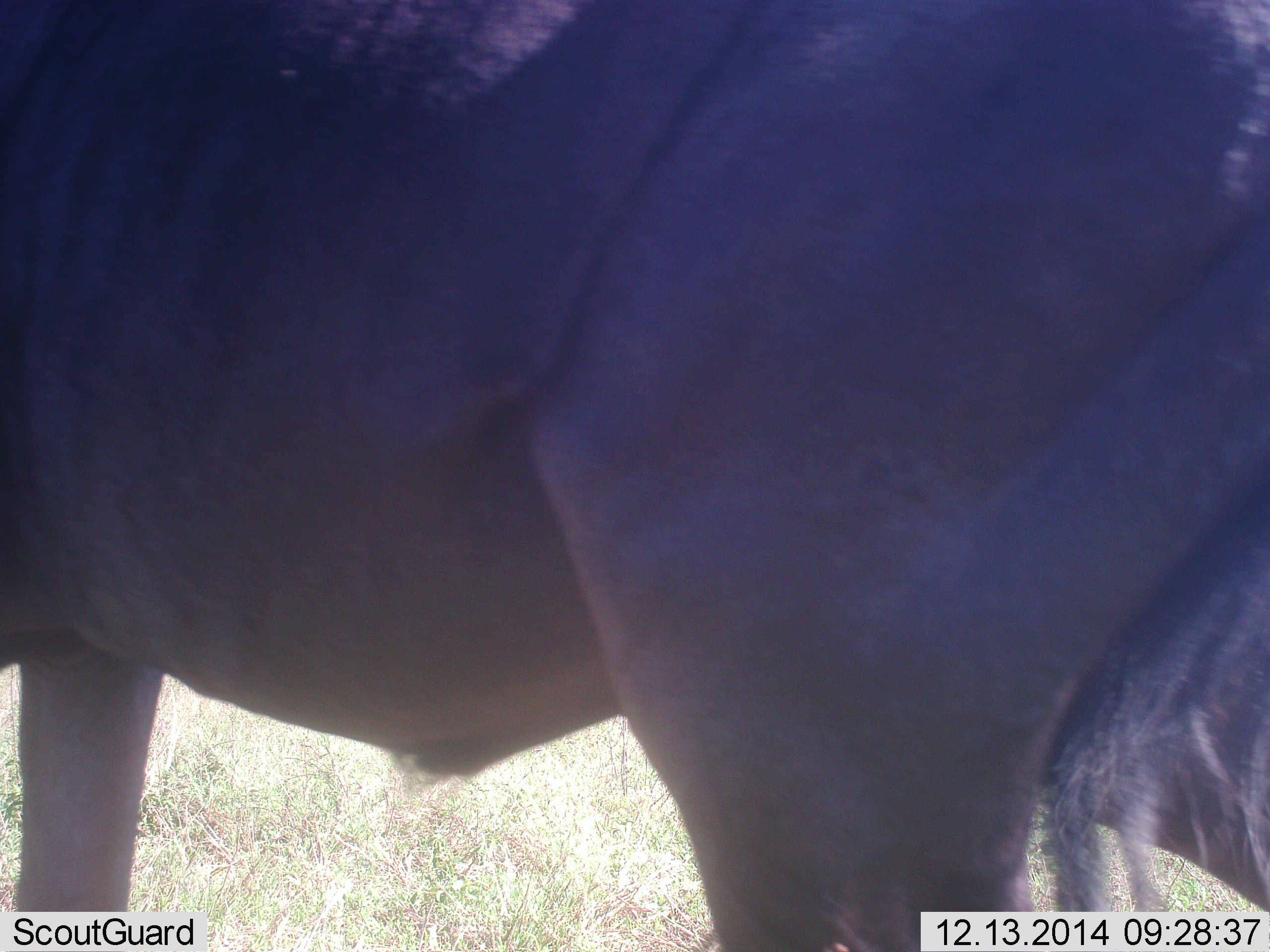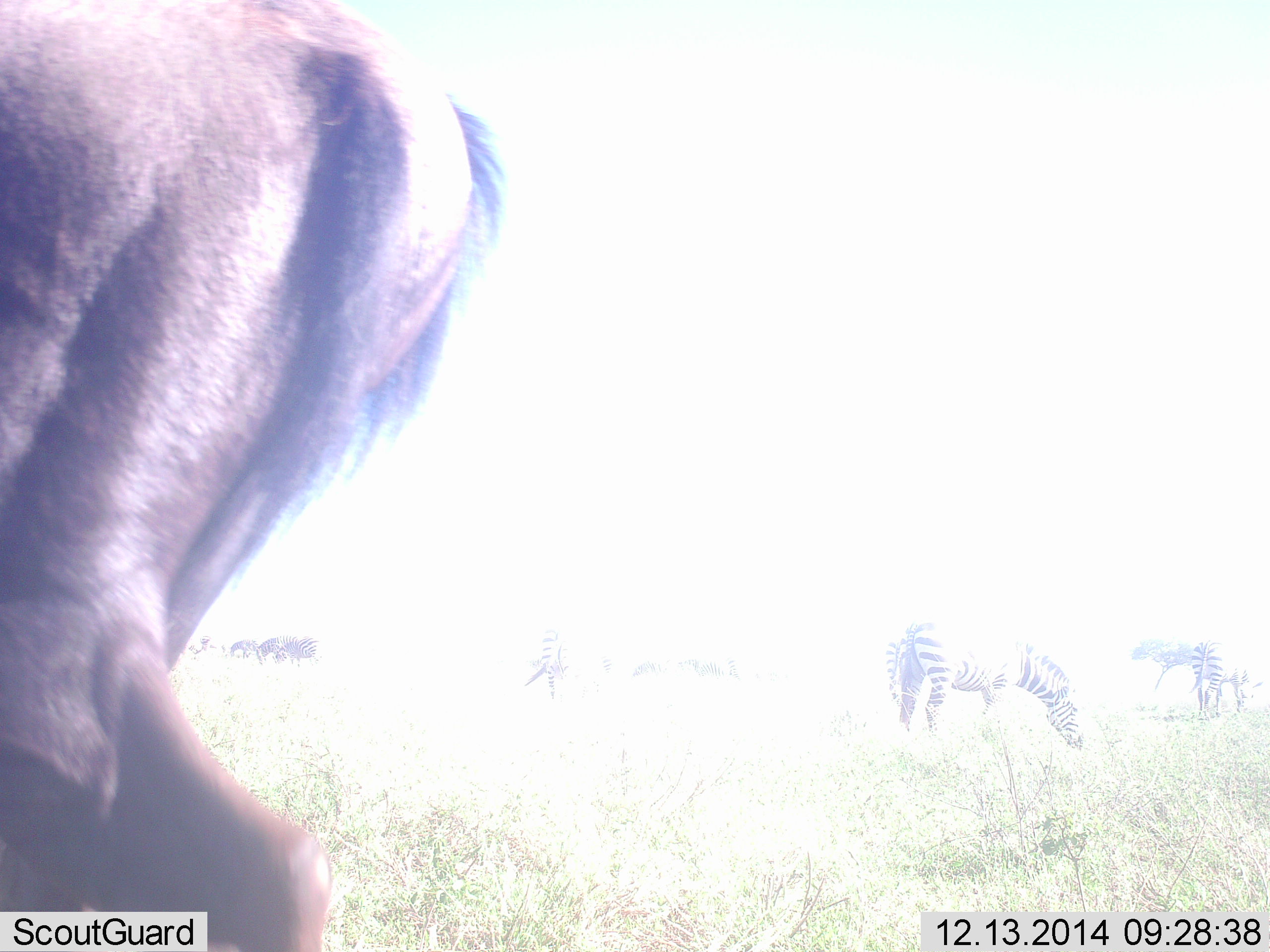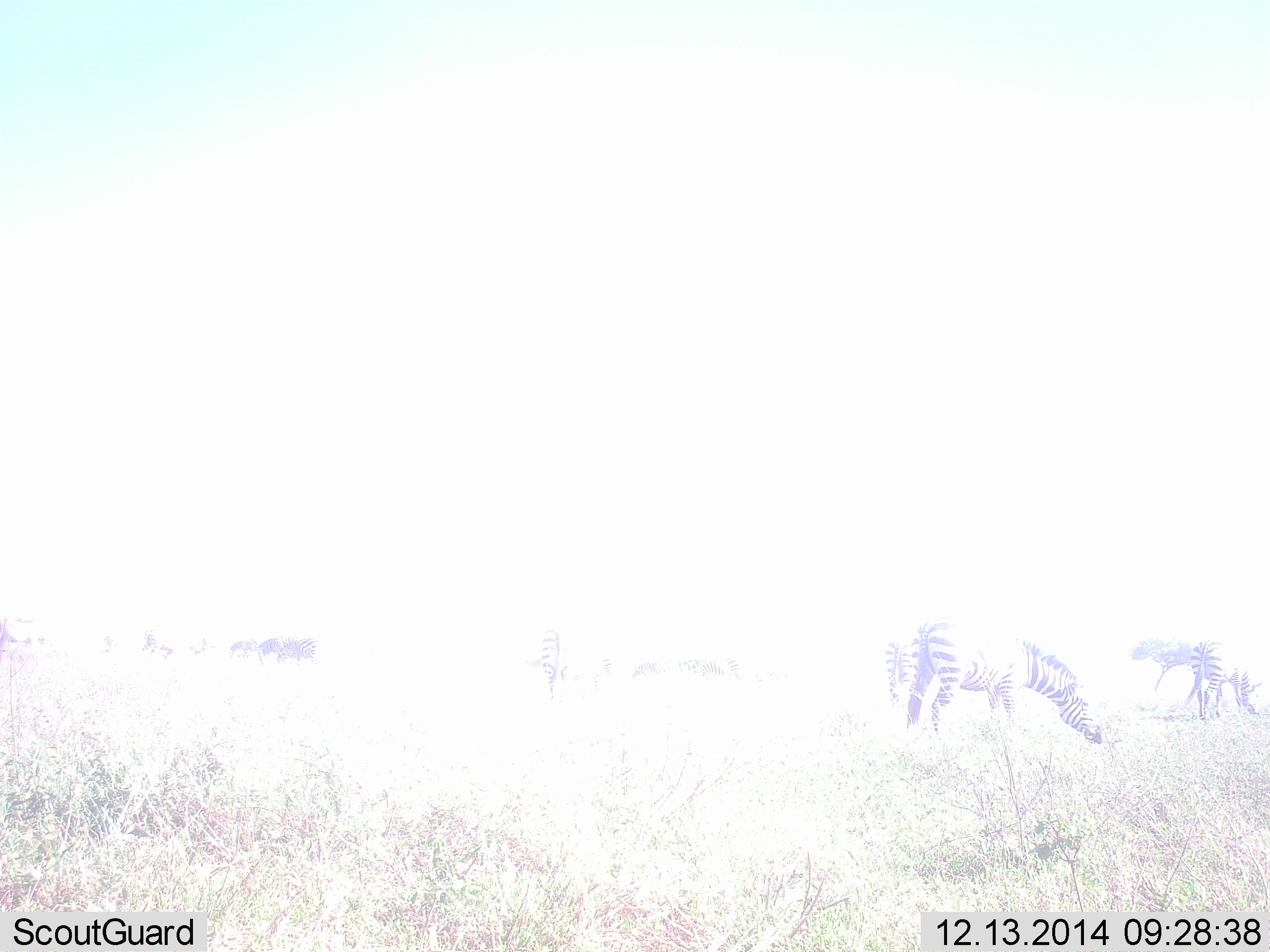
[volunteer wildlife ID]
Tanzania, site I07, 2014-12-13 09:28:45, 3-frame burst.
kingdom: Animalia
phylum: Chordata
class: Mammalia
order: Artiodactyla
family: Bovidae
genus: Connochaetes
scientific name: Connochaetes taurinus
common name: blue wildebeest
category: wildebeest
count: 1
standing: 27%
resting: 0%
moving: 82%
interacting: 0%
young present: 0%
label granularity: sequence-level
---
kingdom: Animalia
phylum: Chordata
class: Mammalia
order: Perissodactyla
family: Equidae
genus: Equus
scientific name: Equus quagga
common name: plains zebra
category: zebra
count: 3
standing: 25%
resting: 0%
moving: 8%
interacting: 0%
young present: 0%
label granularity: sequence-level